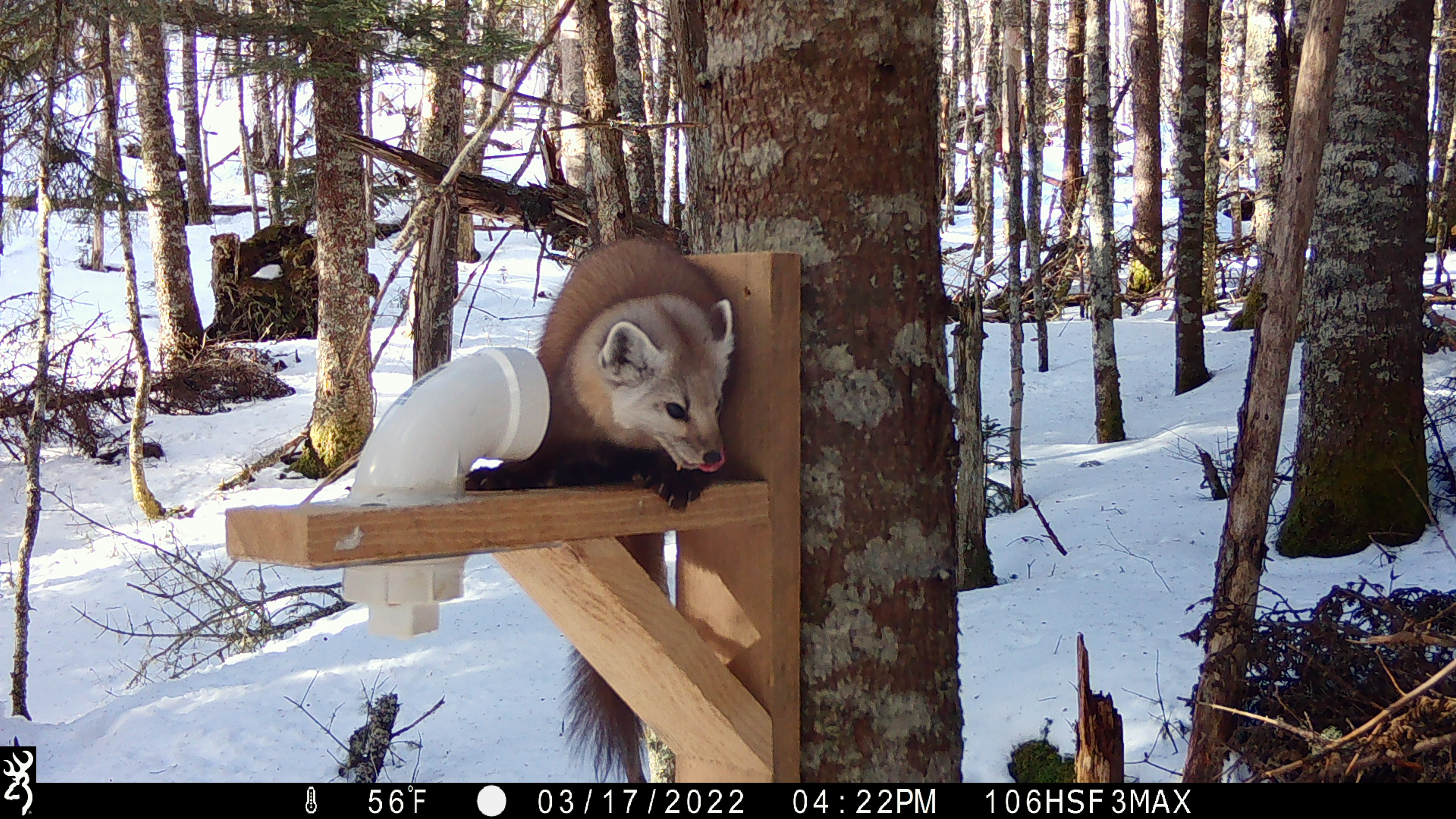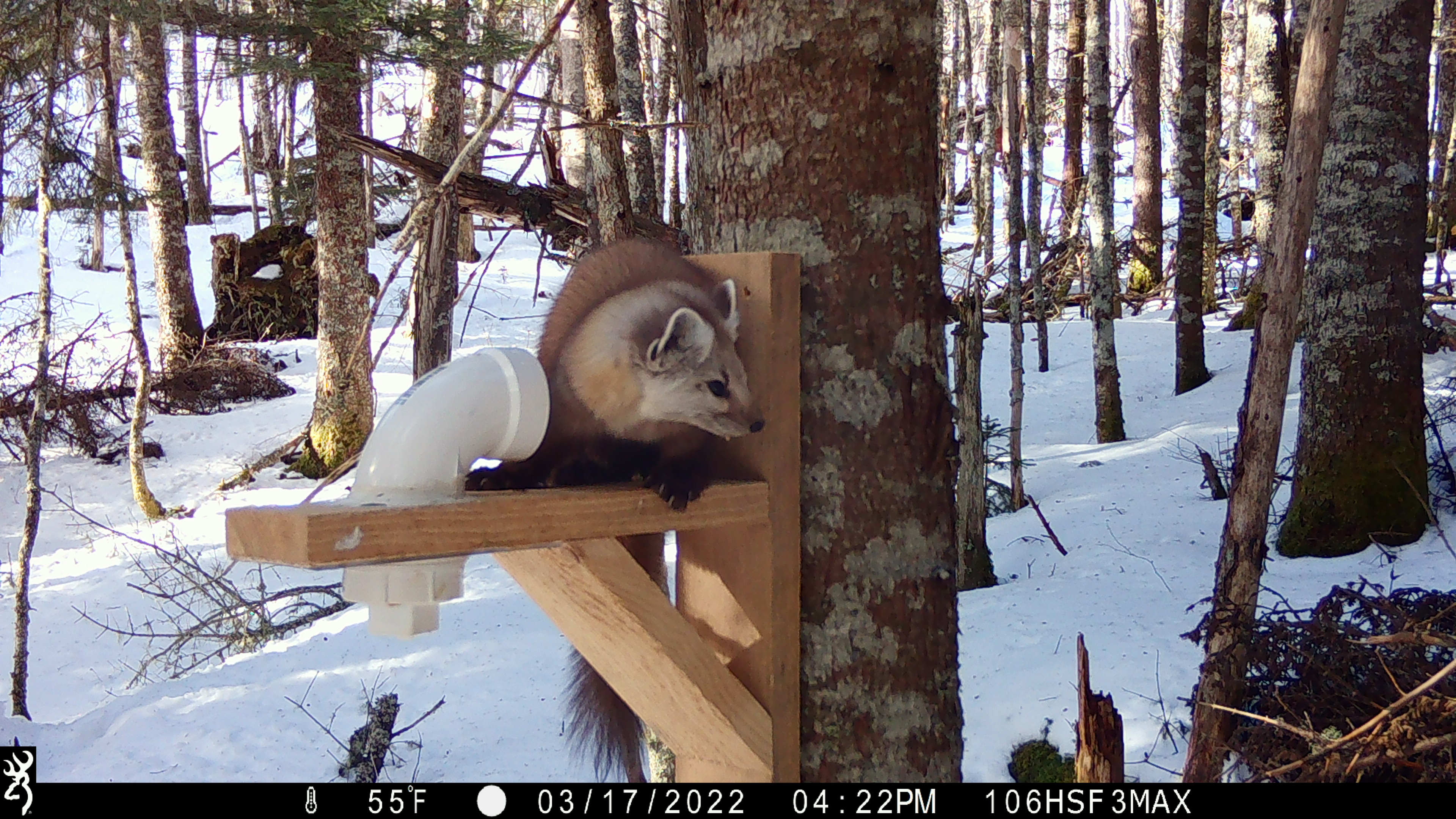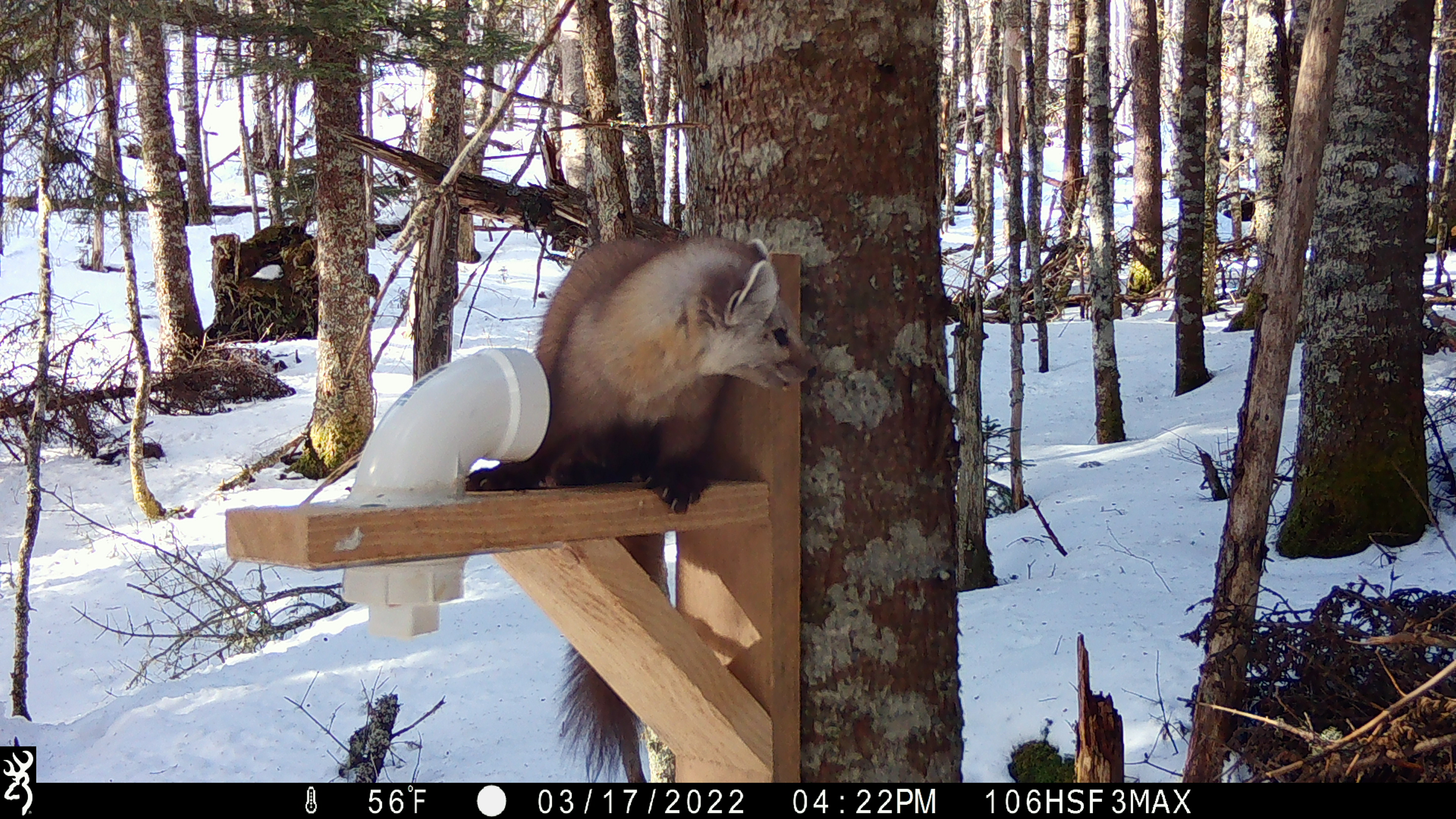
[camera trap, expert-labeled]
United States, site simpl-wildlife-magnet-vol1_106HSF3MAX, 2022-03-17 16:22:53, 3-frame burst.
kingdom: Animalia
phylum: Chordata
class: Mammalia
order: Carnivora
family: Mustelidae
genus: Martes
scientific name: Martes americana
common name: american marten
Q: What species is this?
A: American marten (Martes americana).